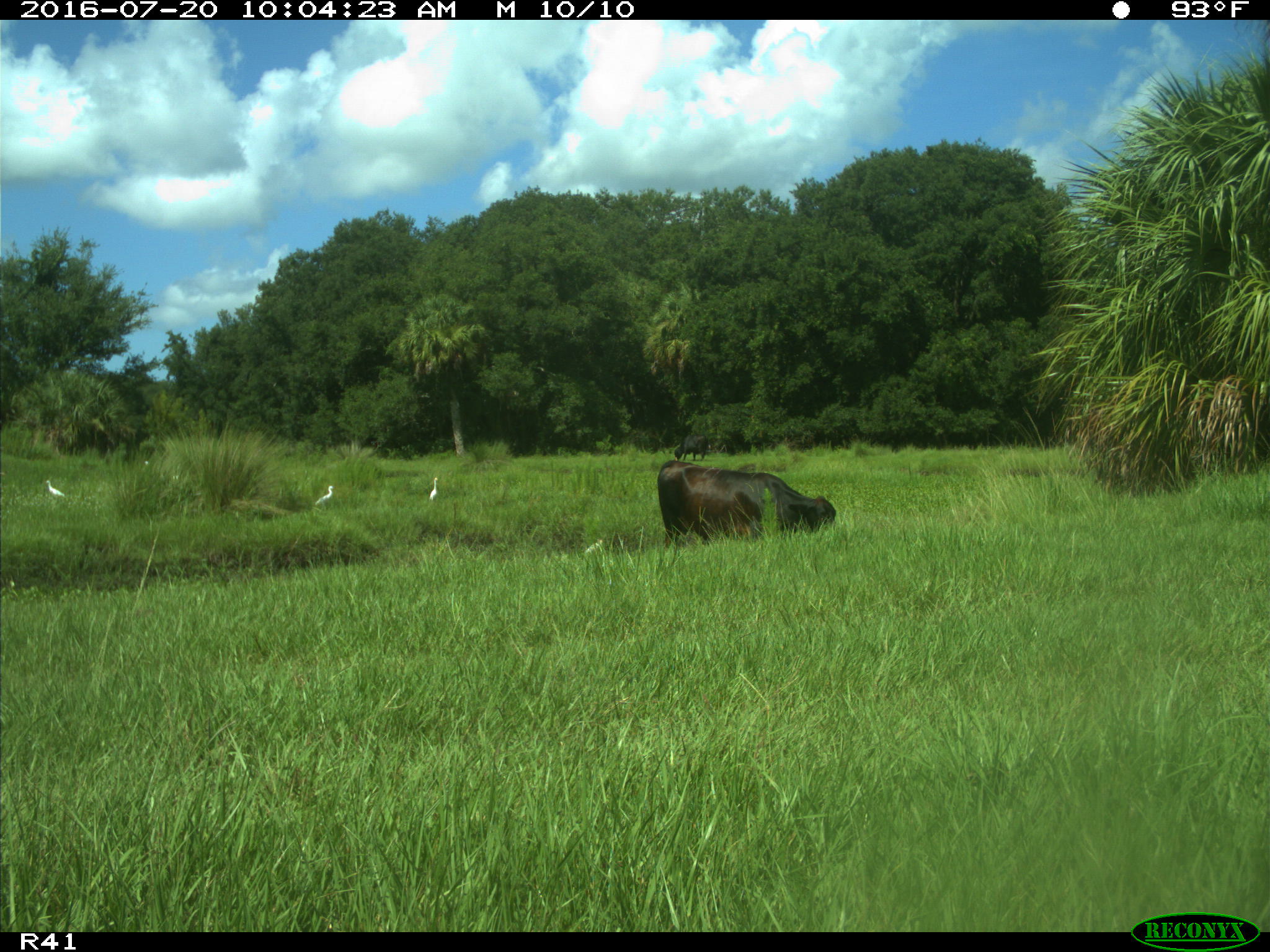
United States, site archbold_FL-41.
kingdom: Animalia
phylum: Chordata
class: Mammalia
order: Artiodactyla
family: Bovidae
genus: Bos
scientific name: Bos taurus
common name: domestic cow